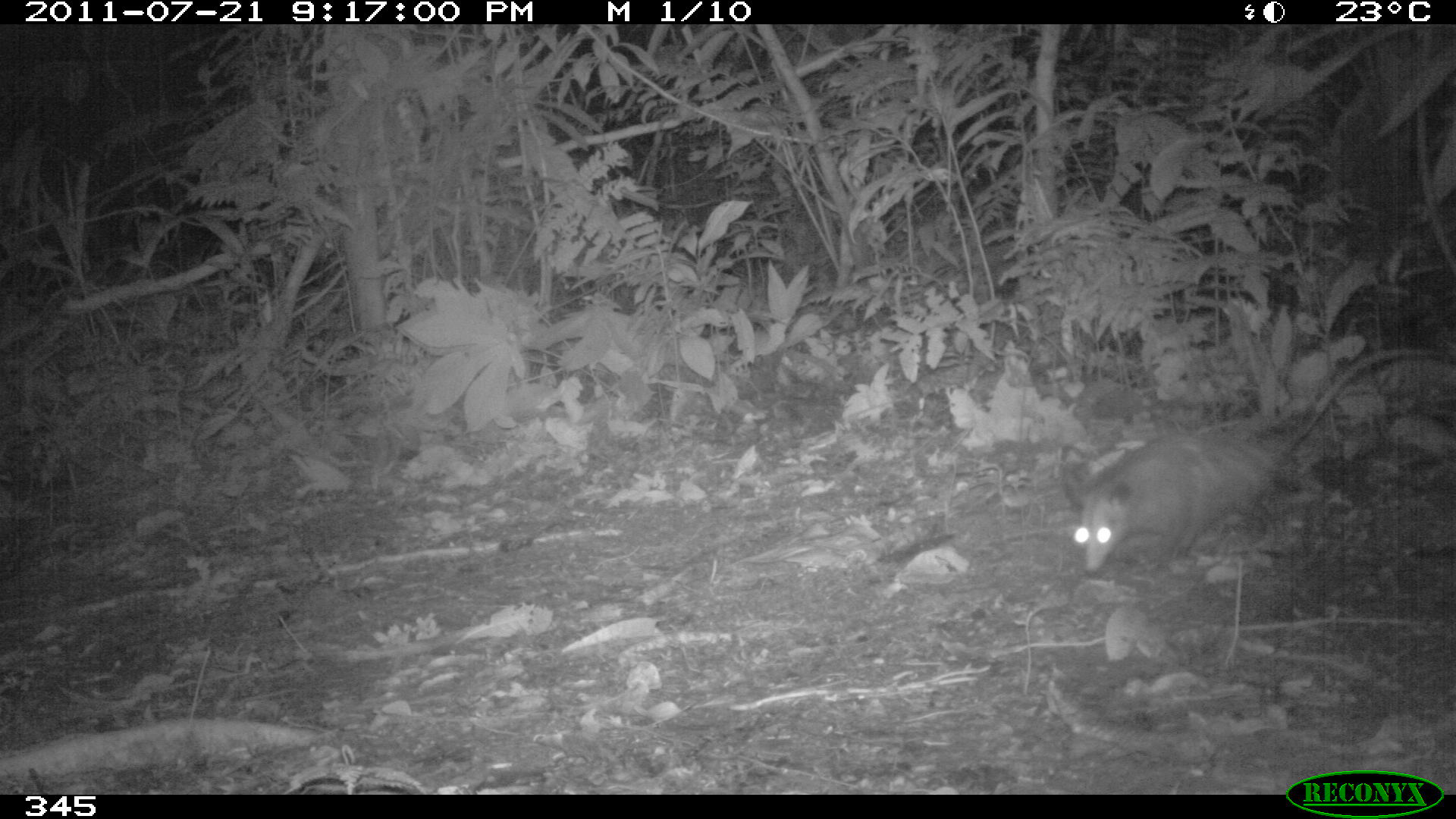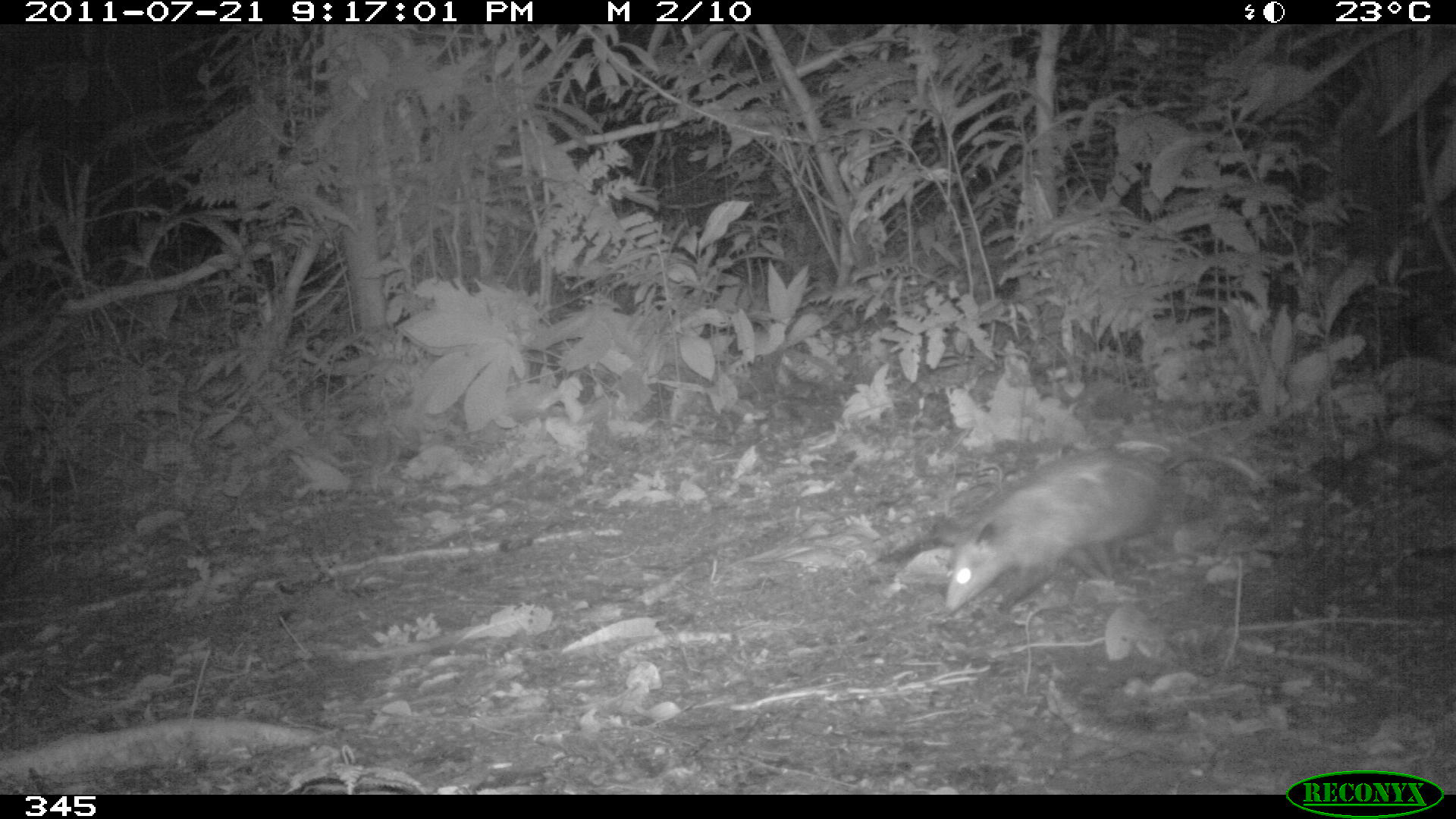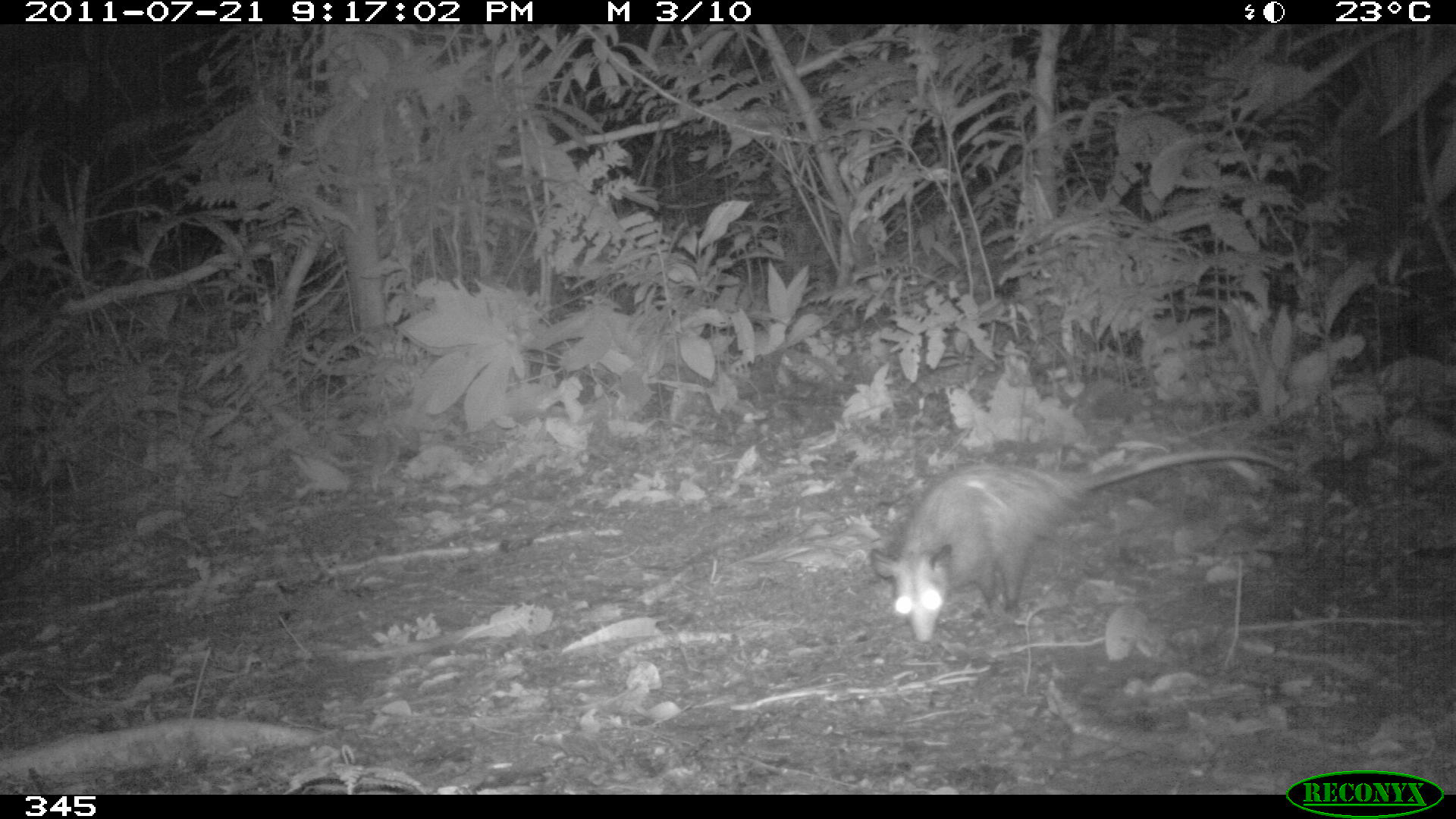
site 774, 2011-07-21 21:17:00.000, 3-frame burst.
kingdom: Animalia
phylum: Chordata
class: Mammalia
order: Didelphimorphia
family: Didelphidae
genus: Didelphis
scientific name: Didelphis marsupialis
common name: southern opossum